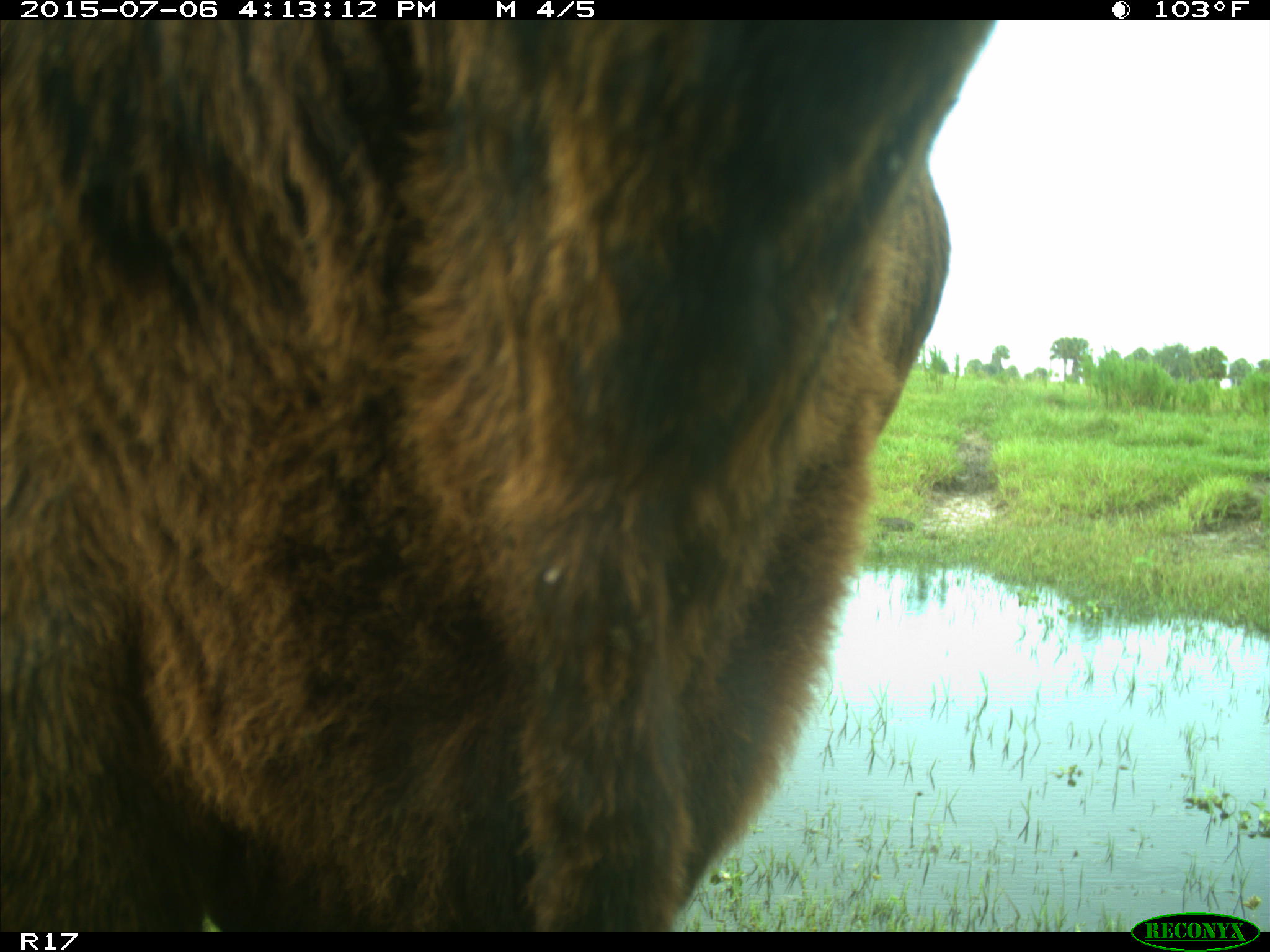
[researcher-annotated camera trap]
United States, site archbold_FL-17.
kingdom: Animalia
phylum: Chordata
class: Mammalia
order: Artiodactyla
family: Bovidae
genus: Bos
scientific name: Bos taurus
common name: domestic cow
Bos taurus (domestic cow).